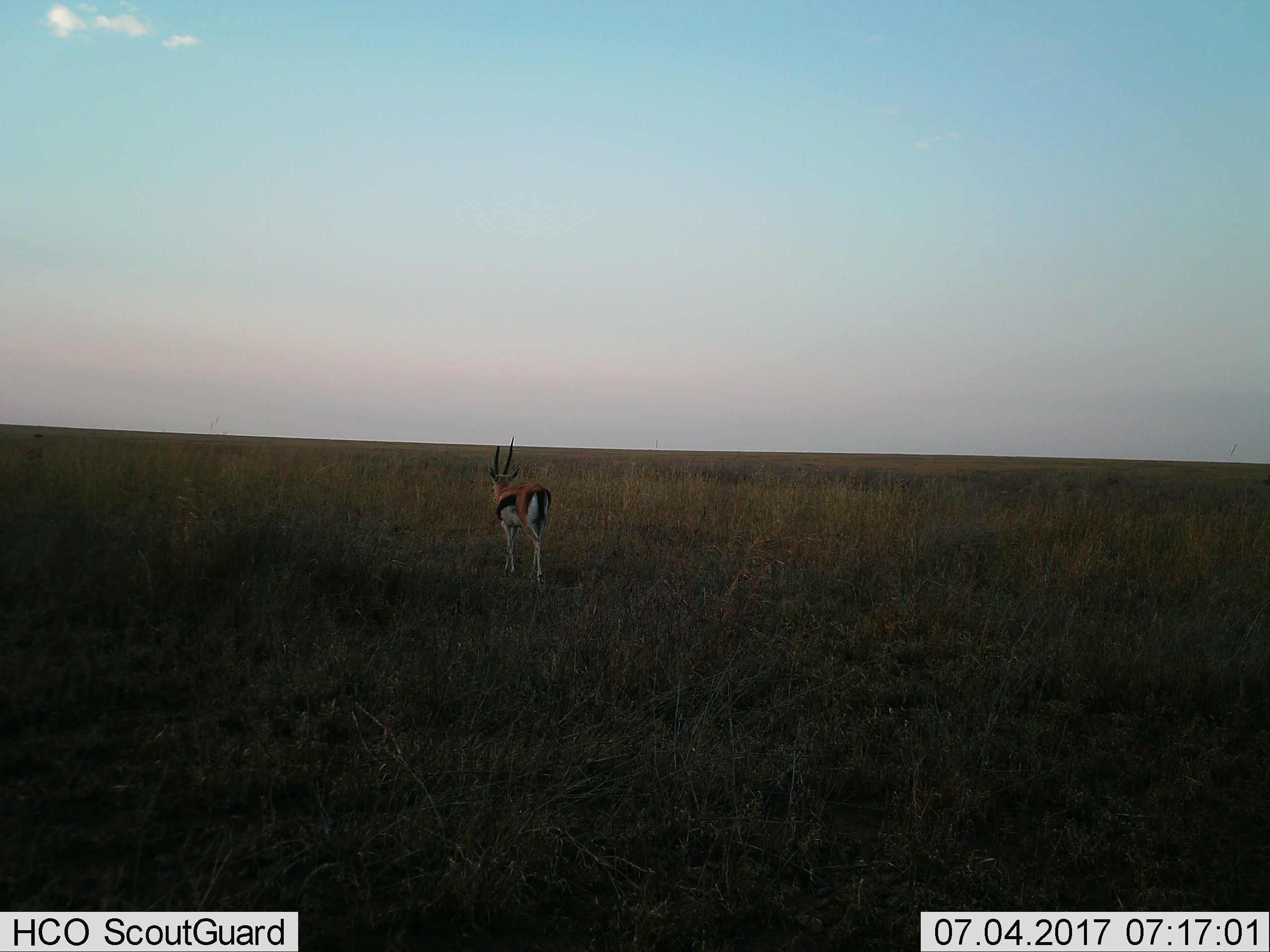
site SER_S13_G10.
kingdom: Animalia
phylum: Chordata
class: Mammalia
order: Artiodactyla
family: Bovidae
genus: Eudorcas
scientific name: Eudorcas thomsonii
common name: thomson's gazelle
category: gazellethomsons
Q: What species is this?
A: Gazellethomsons (thomson's gazelle) (Eudorcas thomsonii).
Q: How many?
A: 1.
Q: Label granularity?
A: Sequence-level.